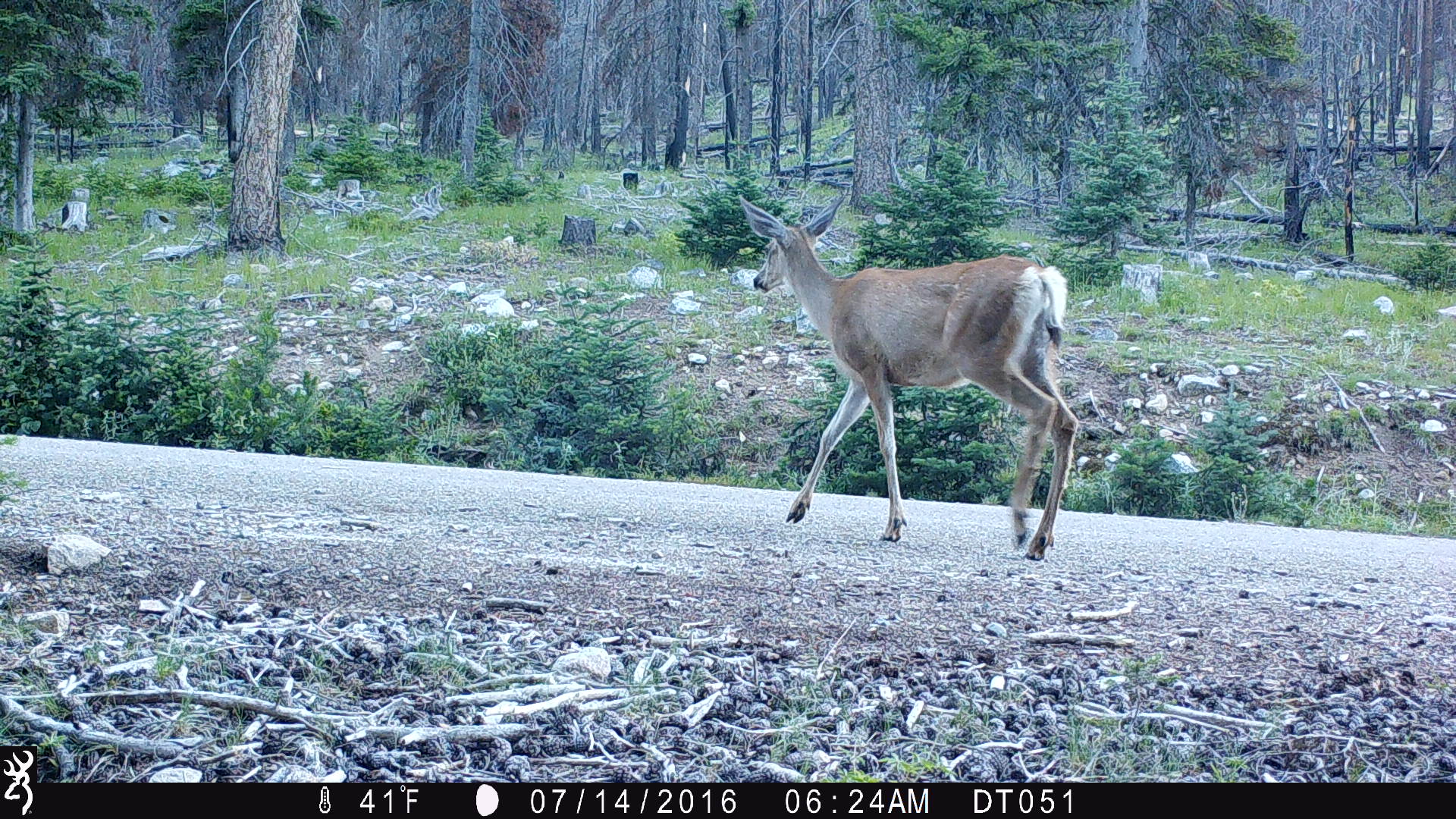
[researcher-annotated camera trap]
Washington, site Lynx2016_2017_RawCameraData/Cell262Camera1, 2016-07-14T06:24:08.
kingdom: Animalia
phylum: Chordata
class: Mammalia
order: Artiodactyla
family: Cervidae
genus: Odocoileus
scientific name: Odocoileus hemionus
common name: mule deer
Odocoileus hemionus (mule deer). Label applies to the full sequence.